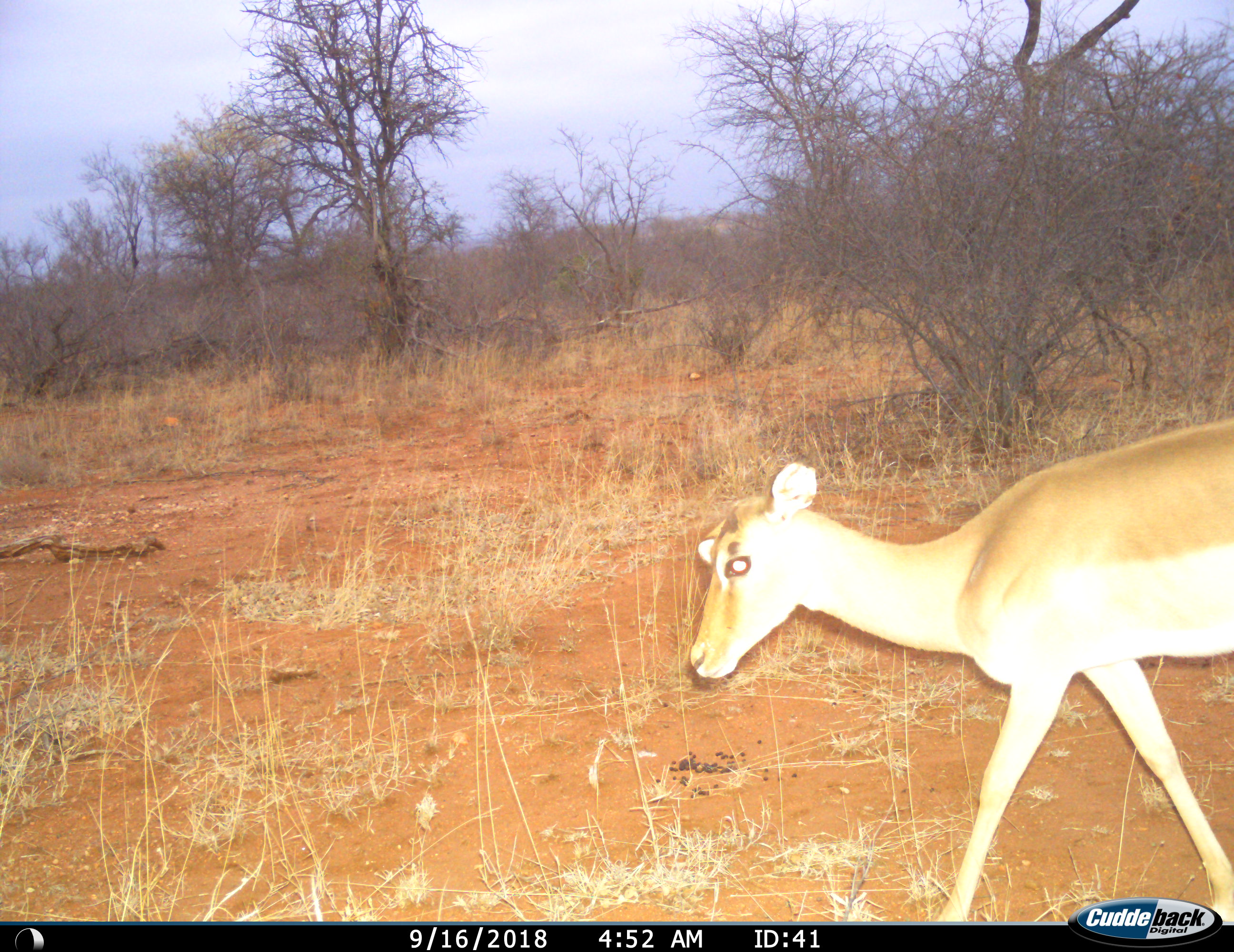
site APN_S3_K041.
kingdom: Animalia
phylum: Chordata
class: Mammalia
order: Artiodactyla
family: Bovidae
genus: Aepyceros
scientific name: Aepyceros melampus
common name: impala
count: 1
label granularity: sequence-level